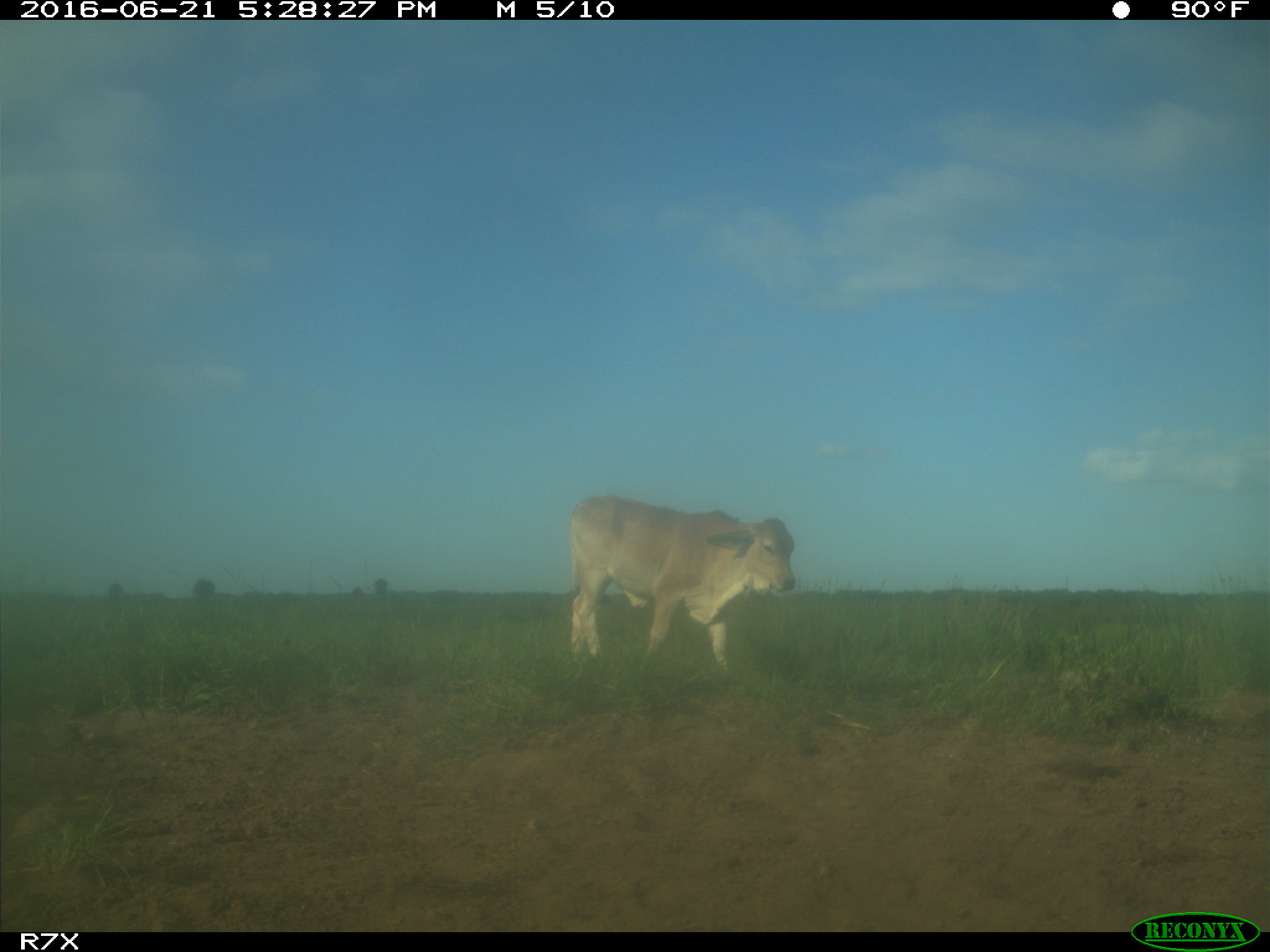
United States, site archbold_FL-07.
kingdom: Animalia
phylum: Chordata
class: Mammalia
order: Artiodactyla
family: Bovidae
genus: Bos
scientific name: Bos taurus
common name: domestic cow